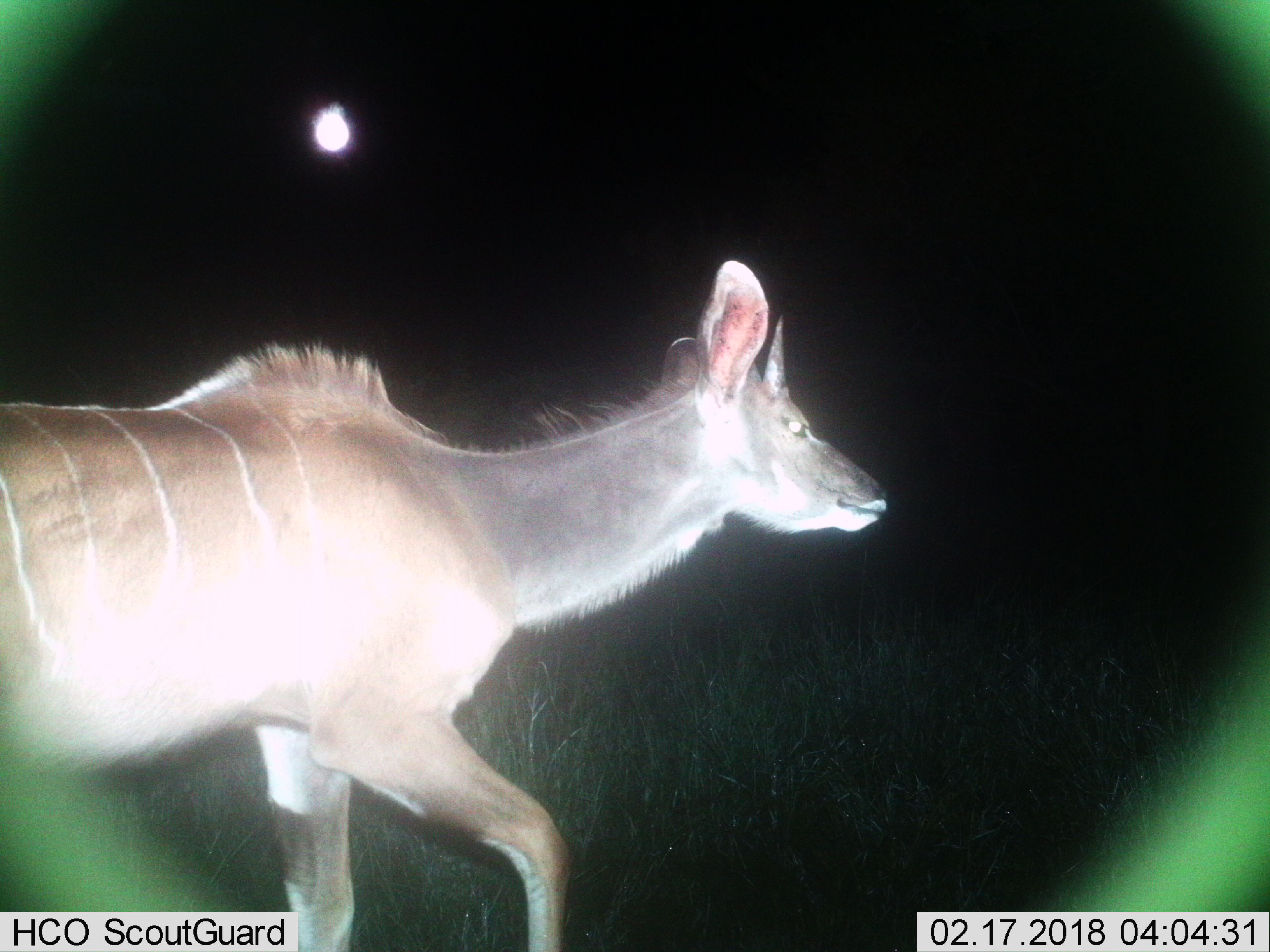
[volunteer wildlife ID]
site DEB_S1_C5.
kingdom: Animalia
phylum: Chordata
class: Mammalia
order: Artiodactyla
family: Bovidae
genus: Tragelaphus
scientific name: Tragelaphus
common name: kudu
Kudu (Tragelaphus), count 1. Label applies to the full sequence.